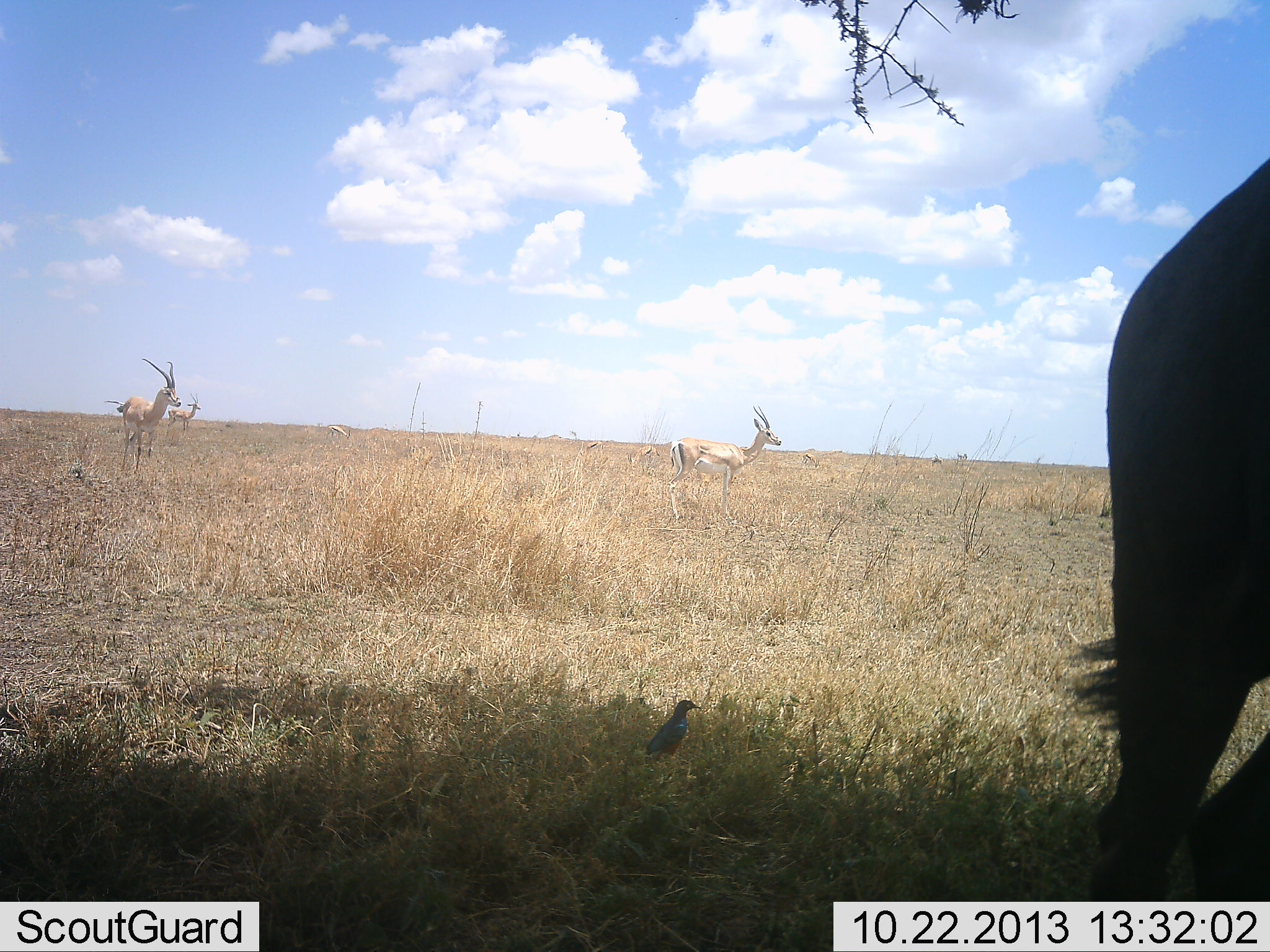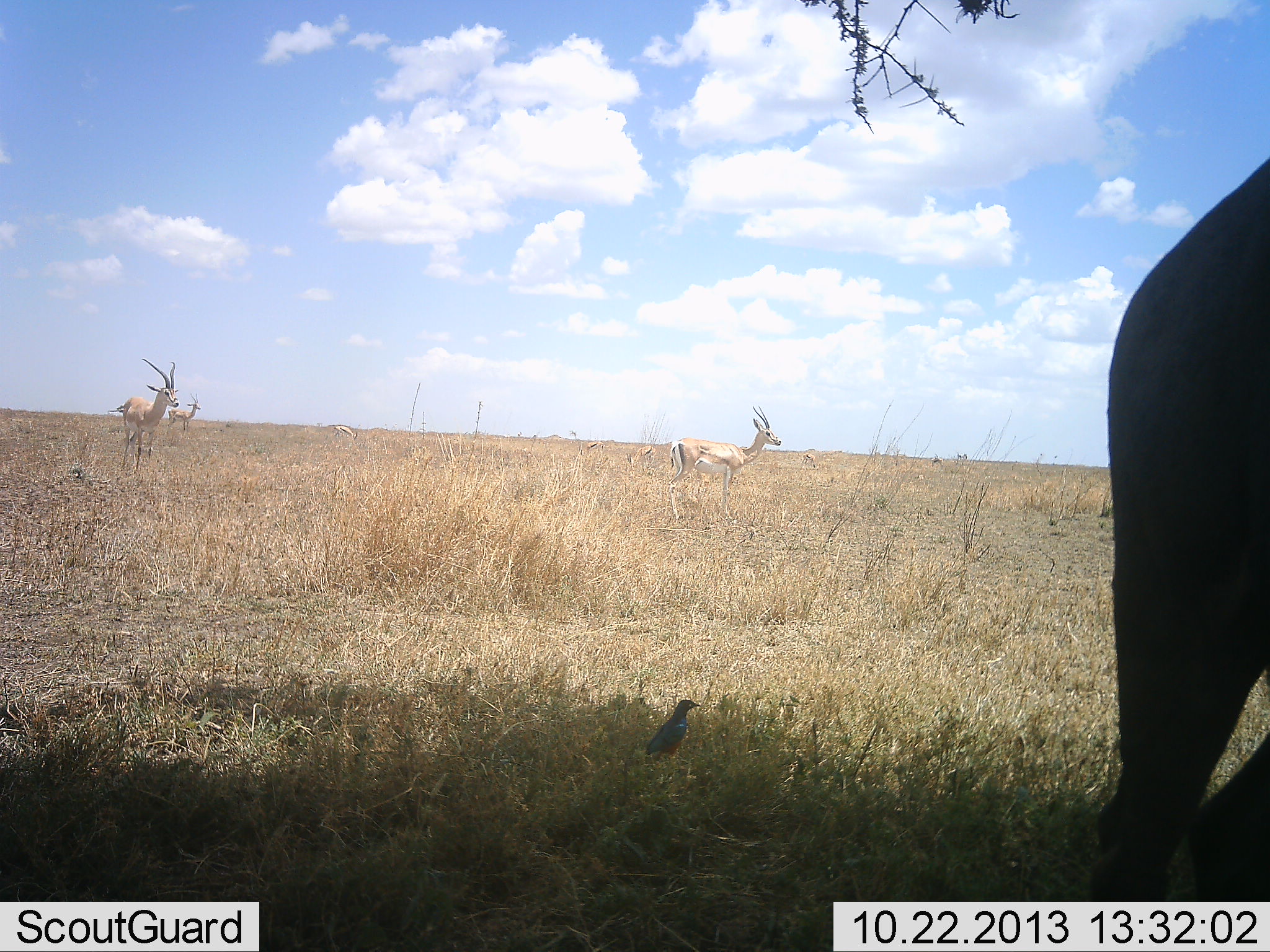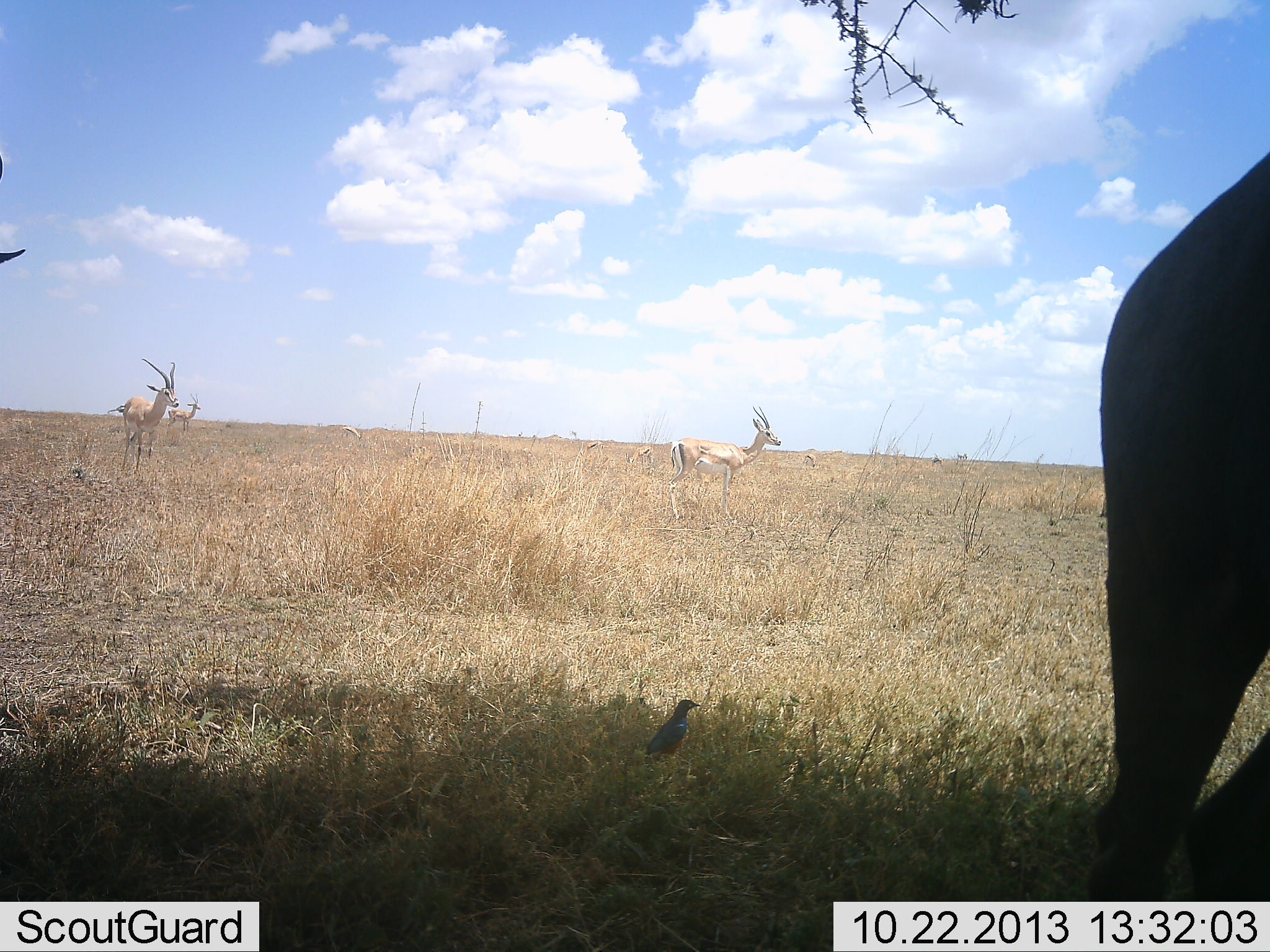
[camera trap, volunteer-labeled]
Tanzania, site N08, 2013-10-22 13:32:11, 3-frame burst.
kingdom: Animalia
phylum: Chordata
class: Mammalia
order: Artiodactyla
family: Bovidae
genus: Nanger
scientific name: Nanger granti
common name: grant's gazelle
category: gazellegrants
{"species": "gazellegrants (grant's gazelle) (Nanger granti)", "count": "5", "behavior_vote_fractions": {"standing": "100%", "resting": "0%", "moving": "0%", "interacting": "0%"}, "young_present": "0%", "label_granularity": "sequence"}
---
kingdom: Animalia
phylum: Chordata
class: Aves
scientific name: Aves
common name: bird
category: otherbird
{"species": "otherbird (bird) (Aves)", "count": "1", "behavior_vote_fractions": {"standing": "100%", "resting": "0%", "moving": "0%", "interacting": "0%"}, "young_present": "0%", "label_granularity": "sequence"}